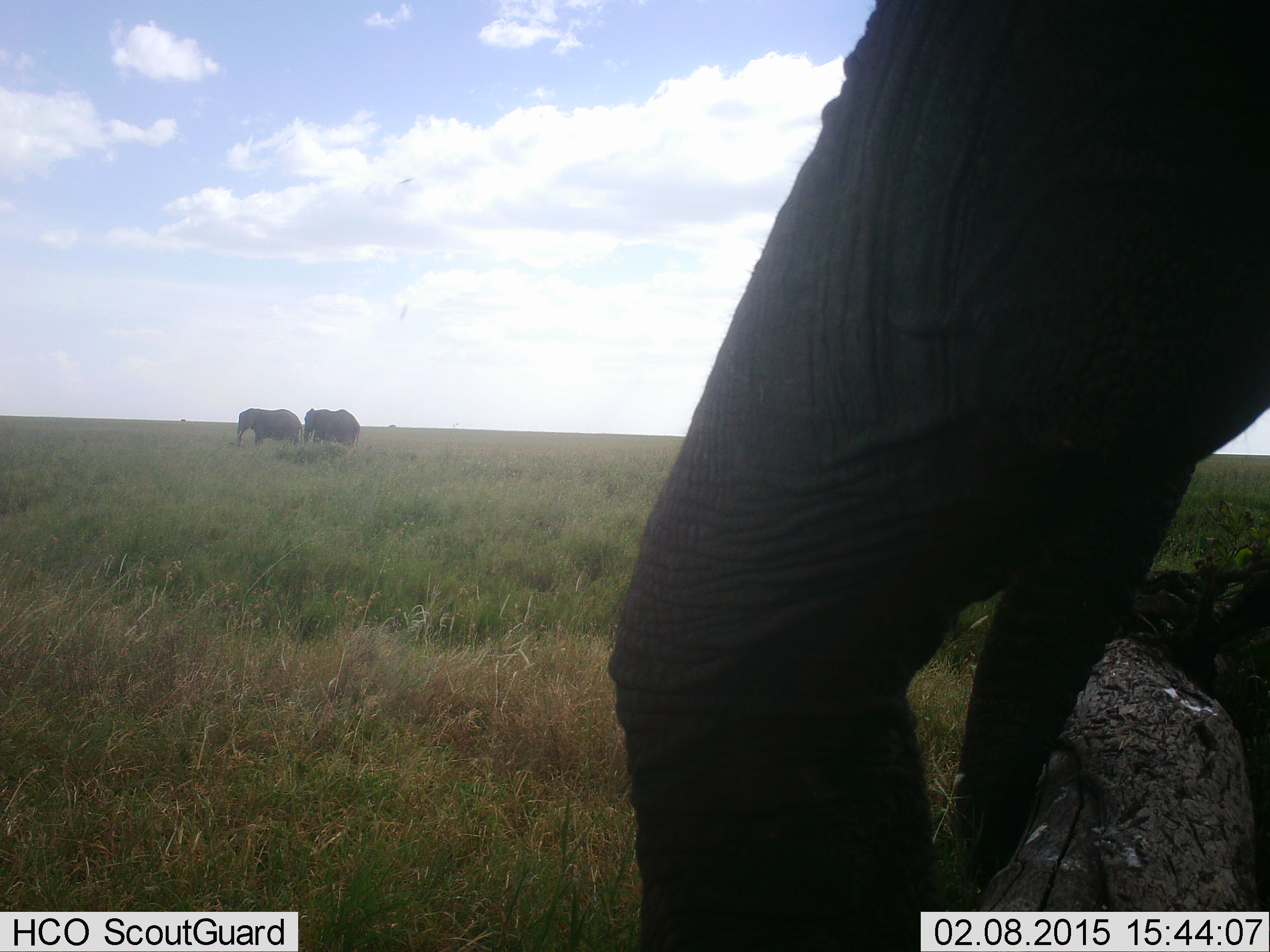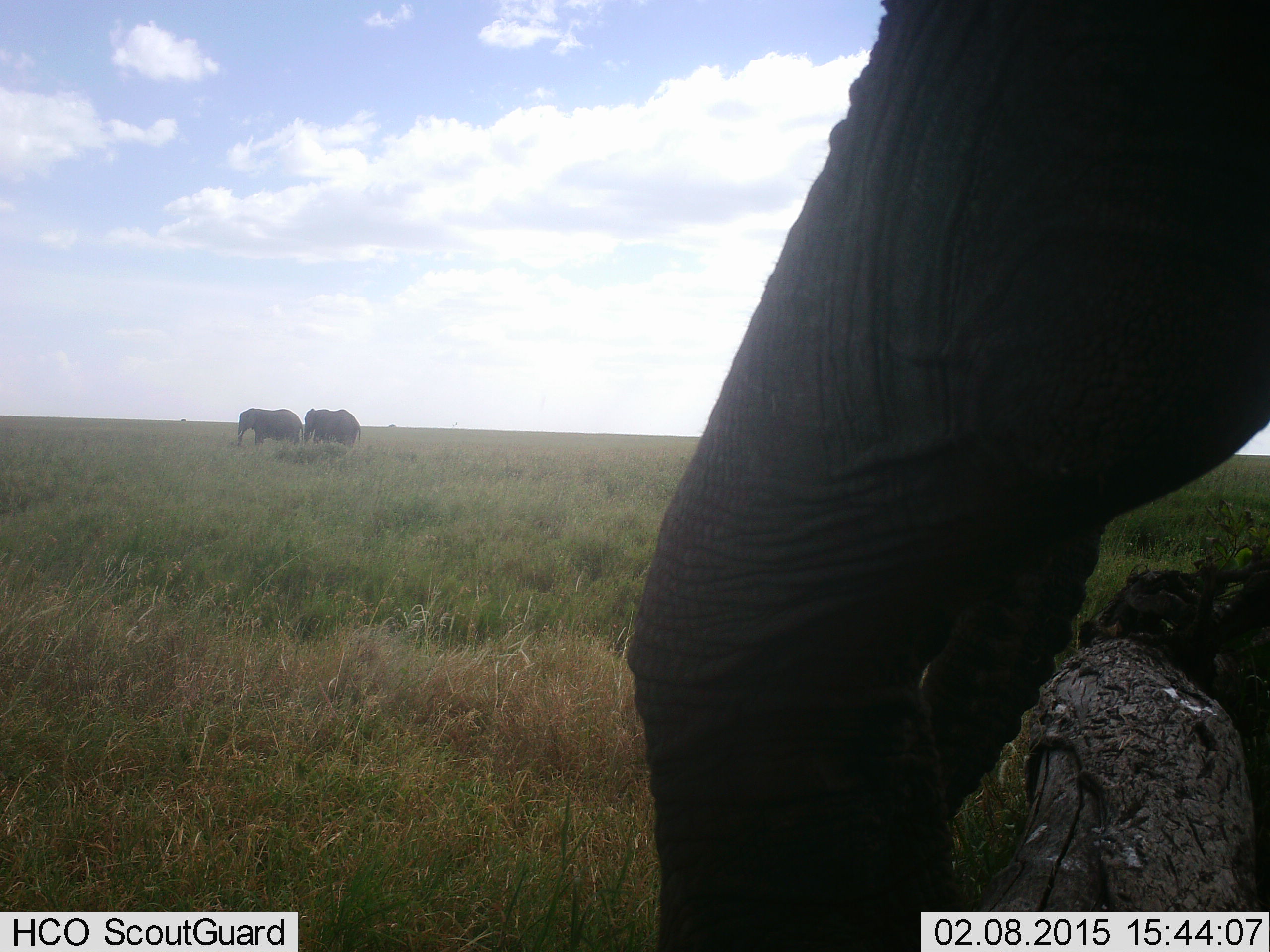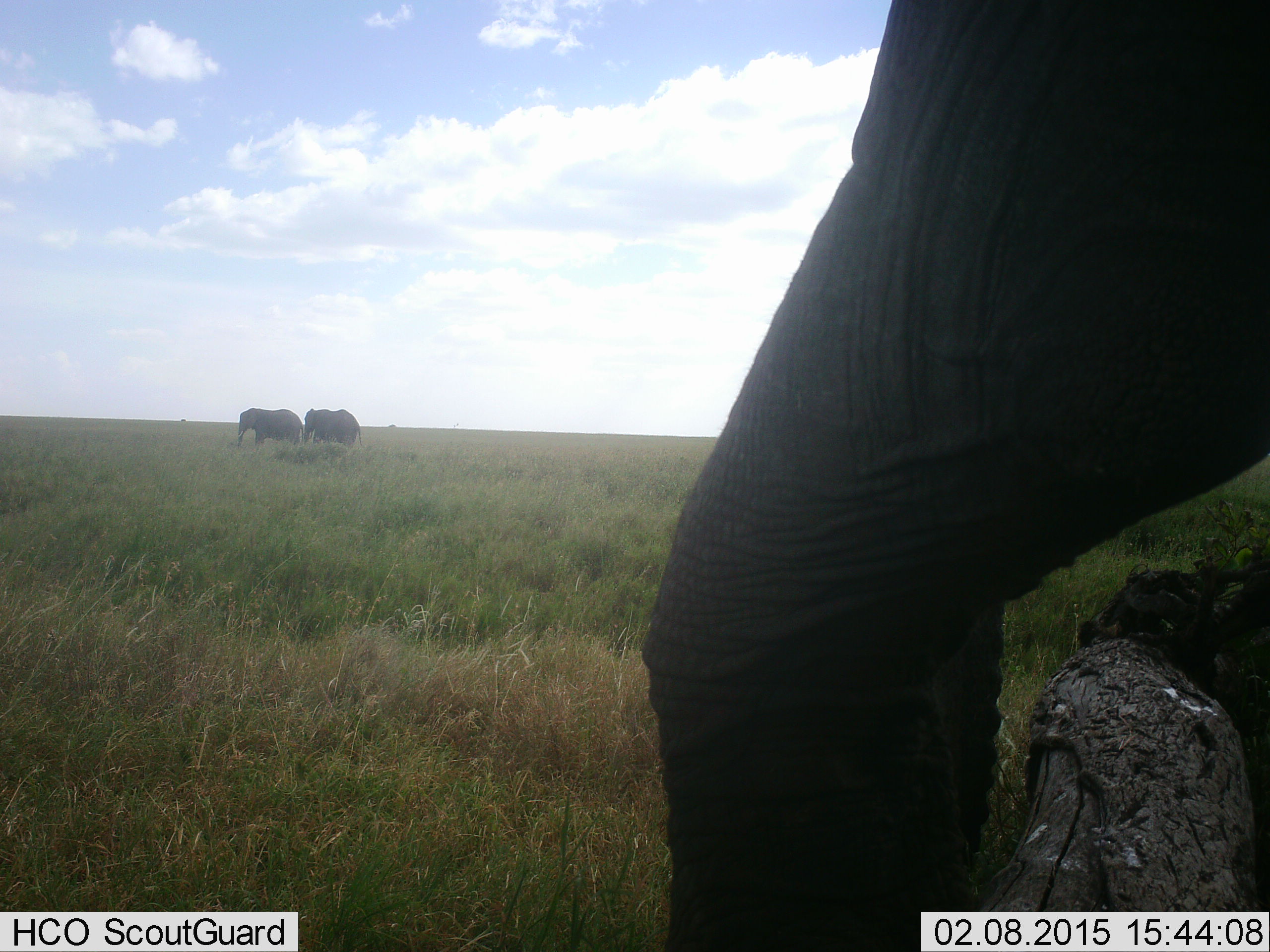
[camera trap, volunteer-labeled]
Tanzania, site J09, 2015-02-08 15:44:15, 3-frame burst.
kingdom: Animalia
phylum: Chordata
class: Mammalia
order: Proboscidea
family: Elephantidae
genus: Loxodonta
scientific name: Loxodonta africana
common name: african bush elephant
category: elephant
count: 3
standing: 80%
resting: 10%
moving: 20%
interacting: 0%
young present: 0%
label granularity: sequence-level